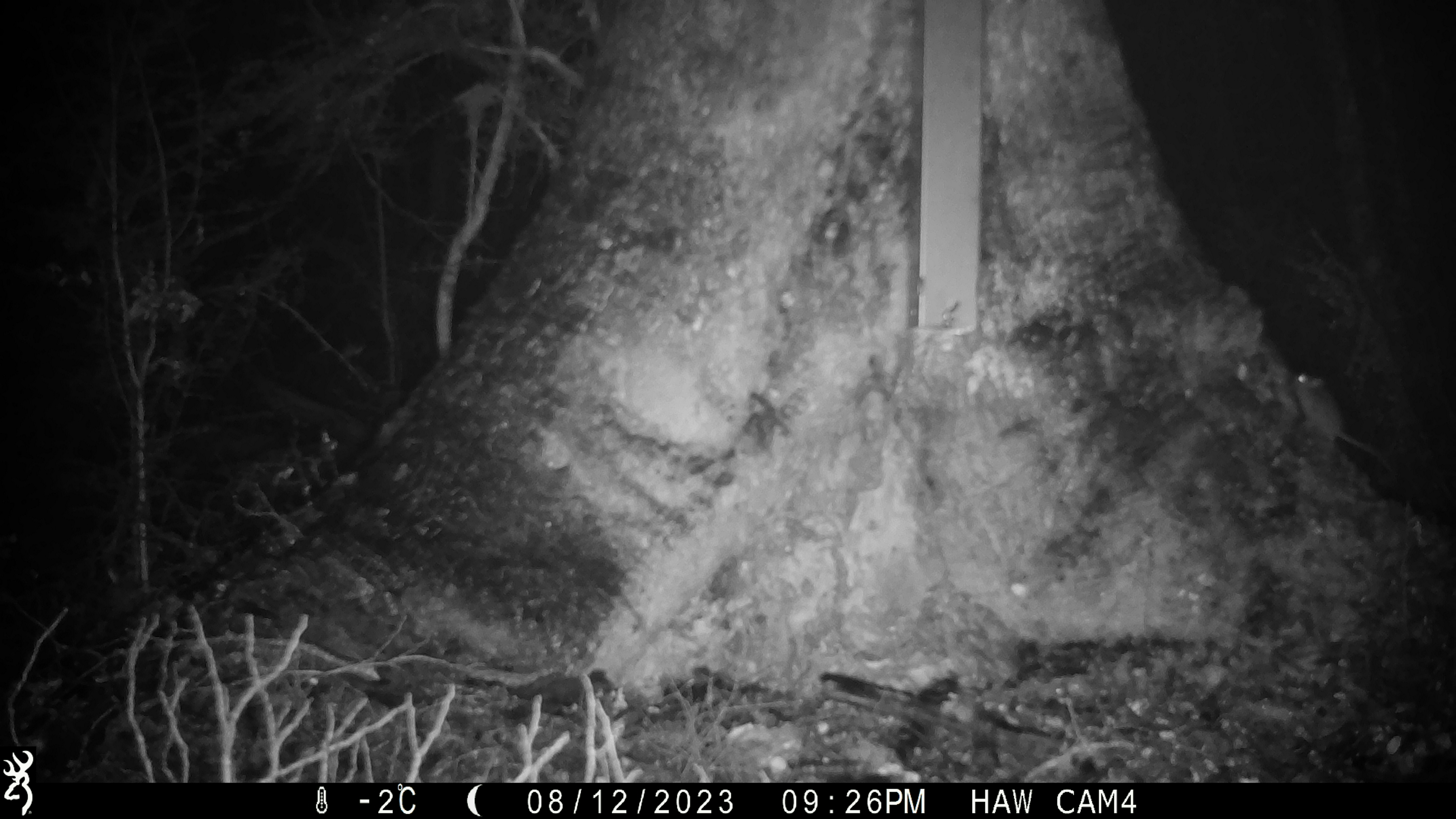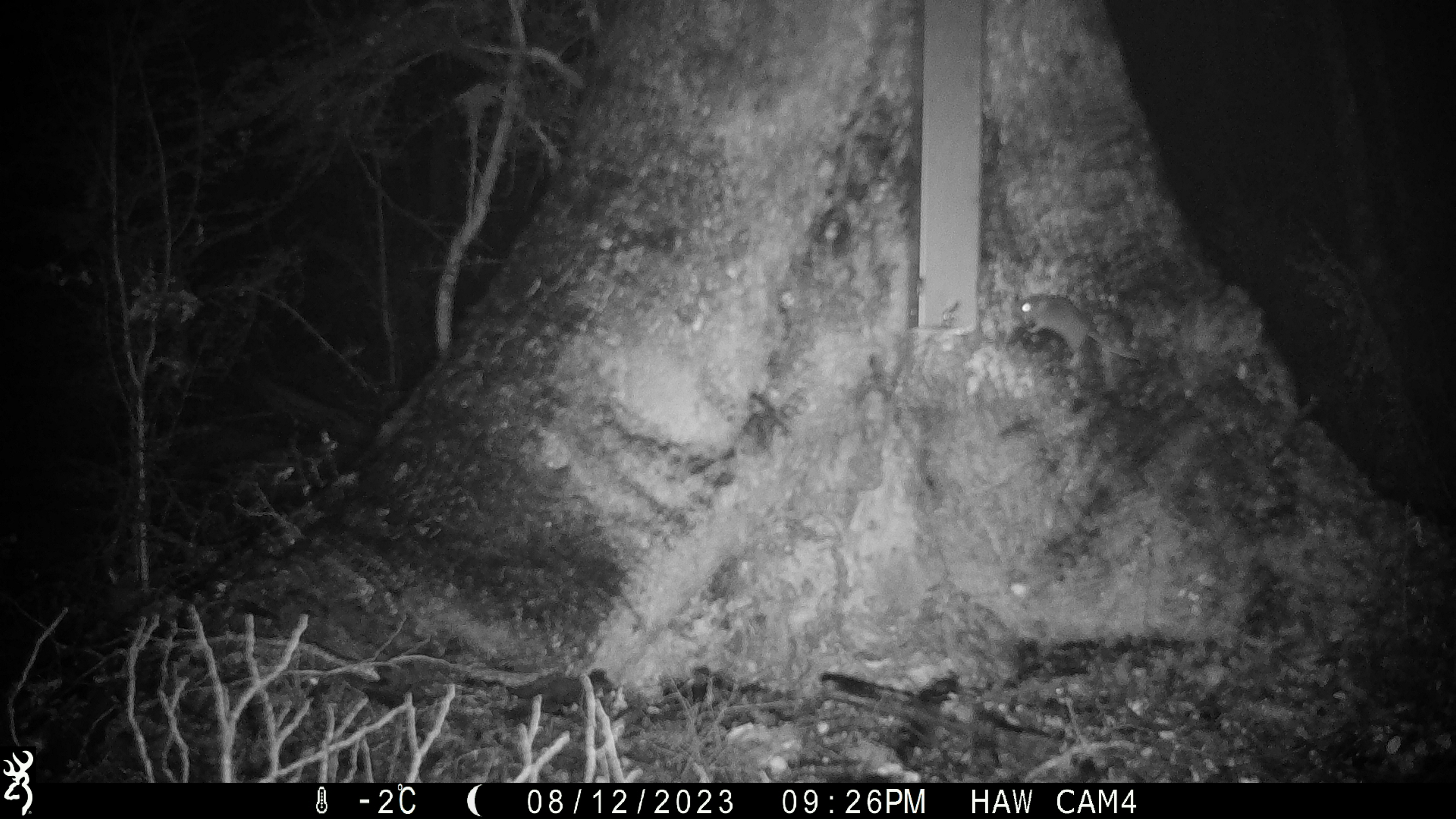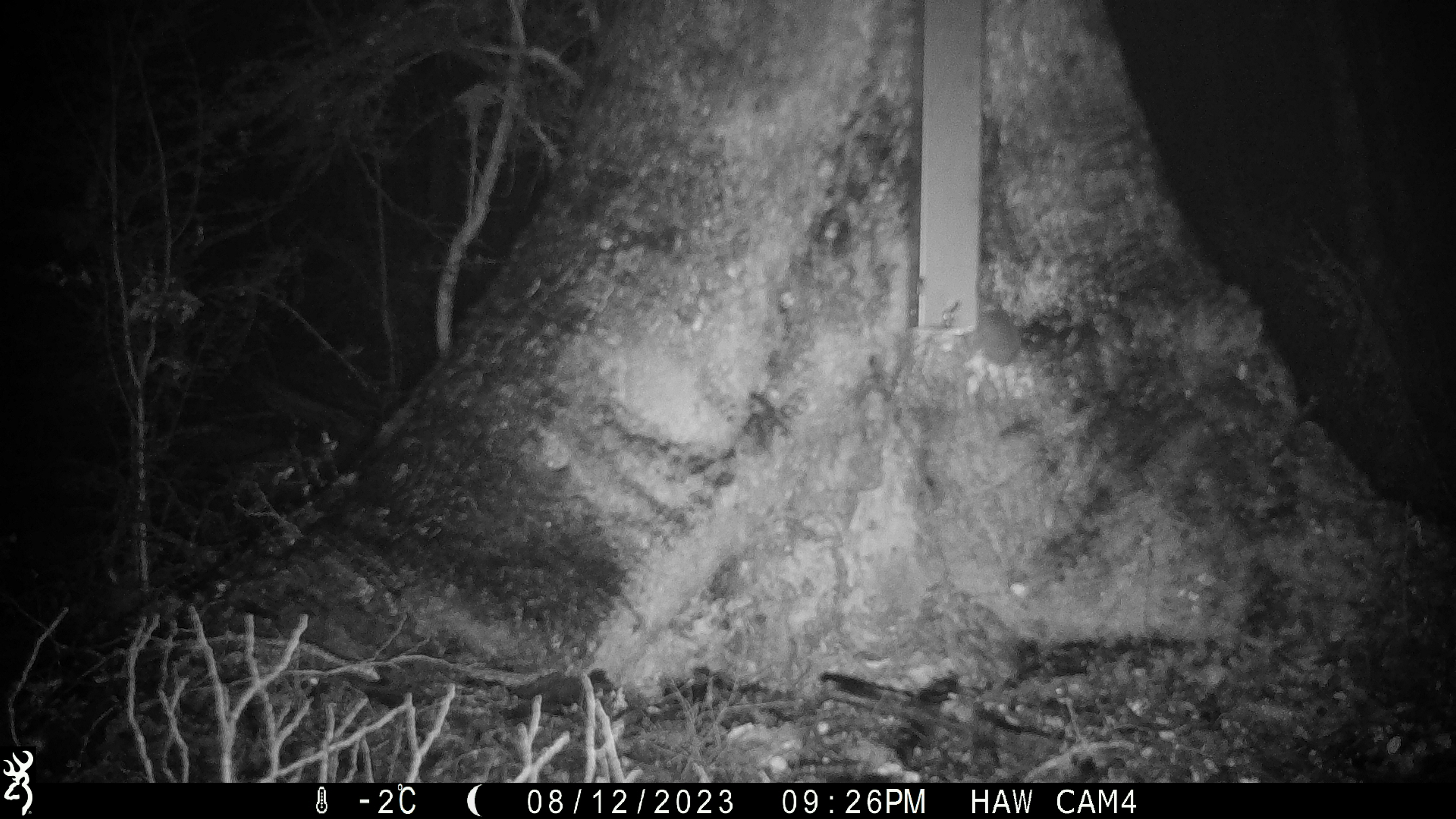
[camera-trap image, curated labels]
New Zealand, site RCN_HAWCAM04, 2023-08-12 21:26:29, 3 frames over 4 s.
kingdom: Animalia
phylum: Chordata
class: Mammalia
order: Rodentia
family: Muridae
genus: Mus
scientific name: Mus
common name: mouse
Mouse (Mus).